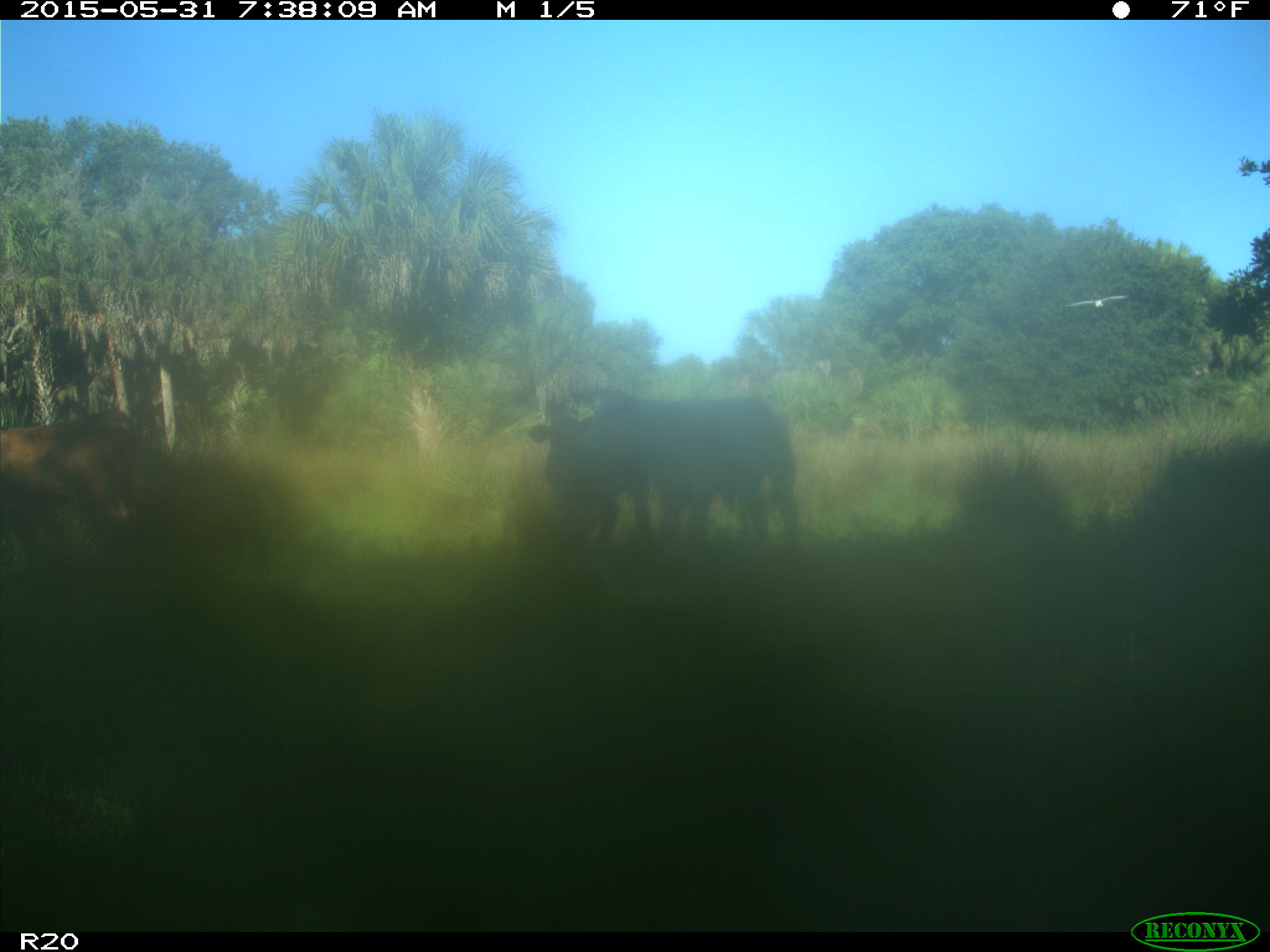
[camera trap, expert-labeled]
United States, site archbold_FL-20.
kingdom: Animalia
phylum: Chordata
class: Mammalia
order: Artiodactyla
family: Bovidae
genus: Bos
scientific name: Bos taurus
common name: domestic cow